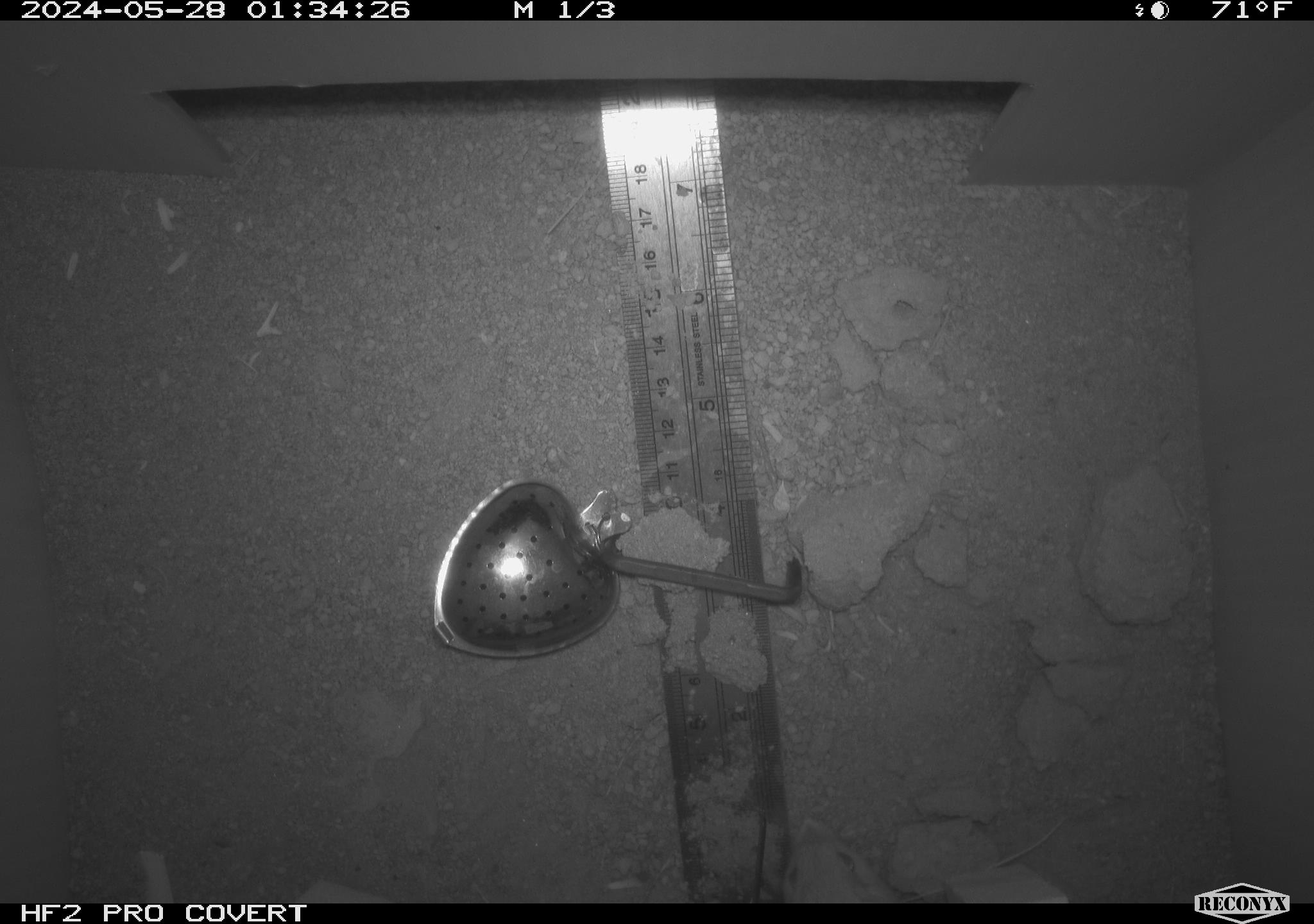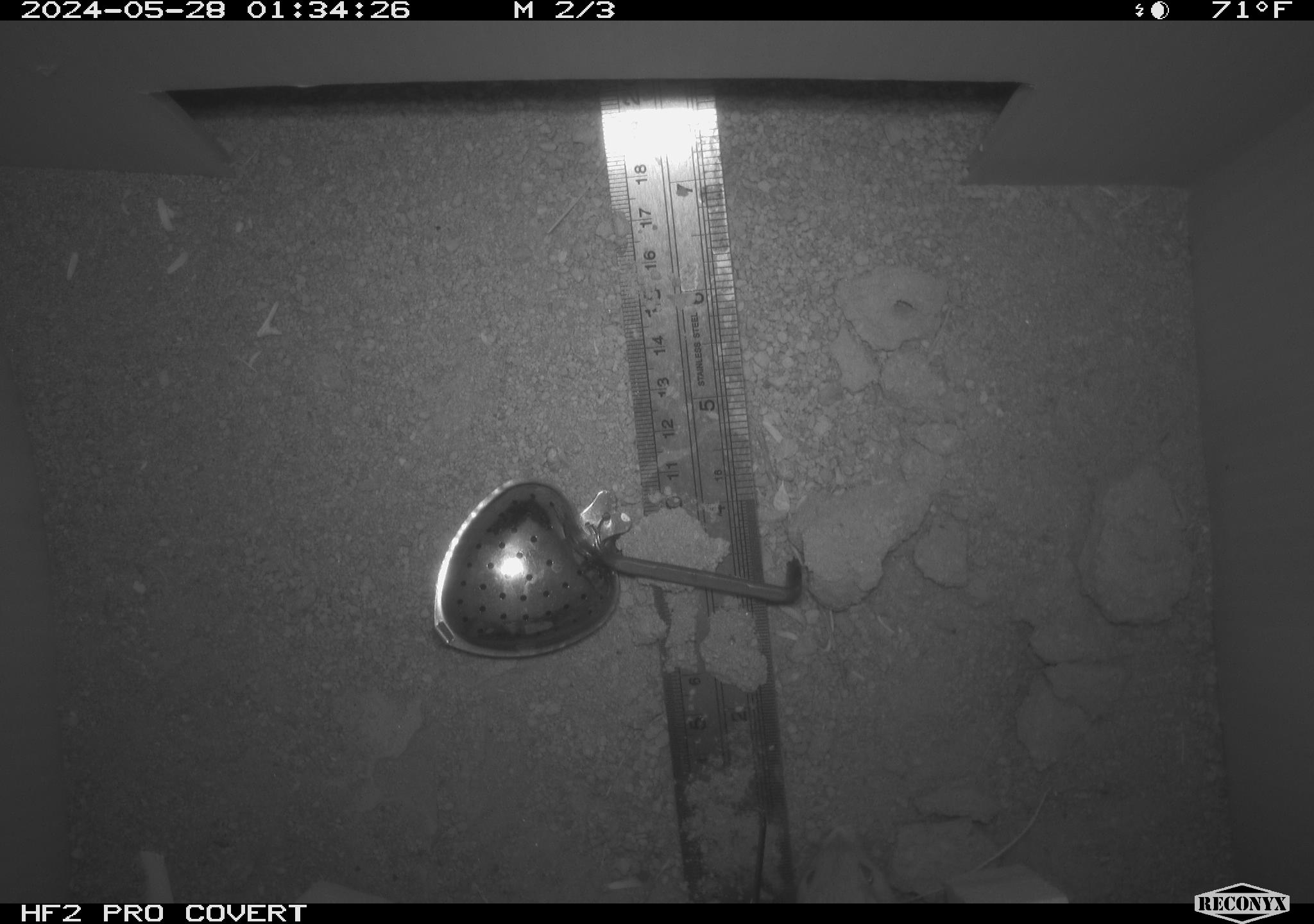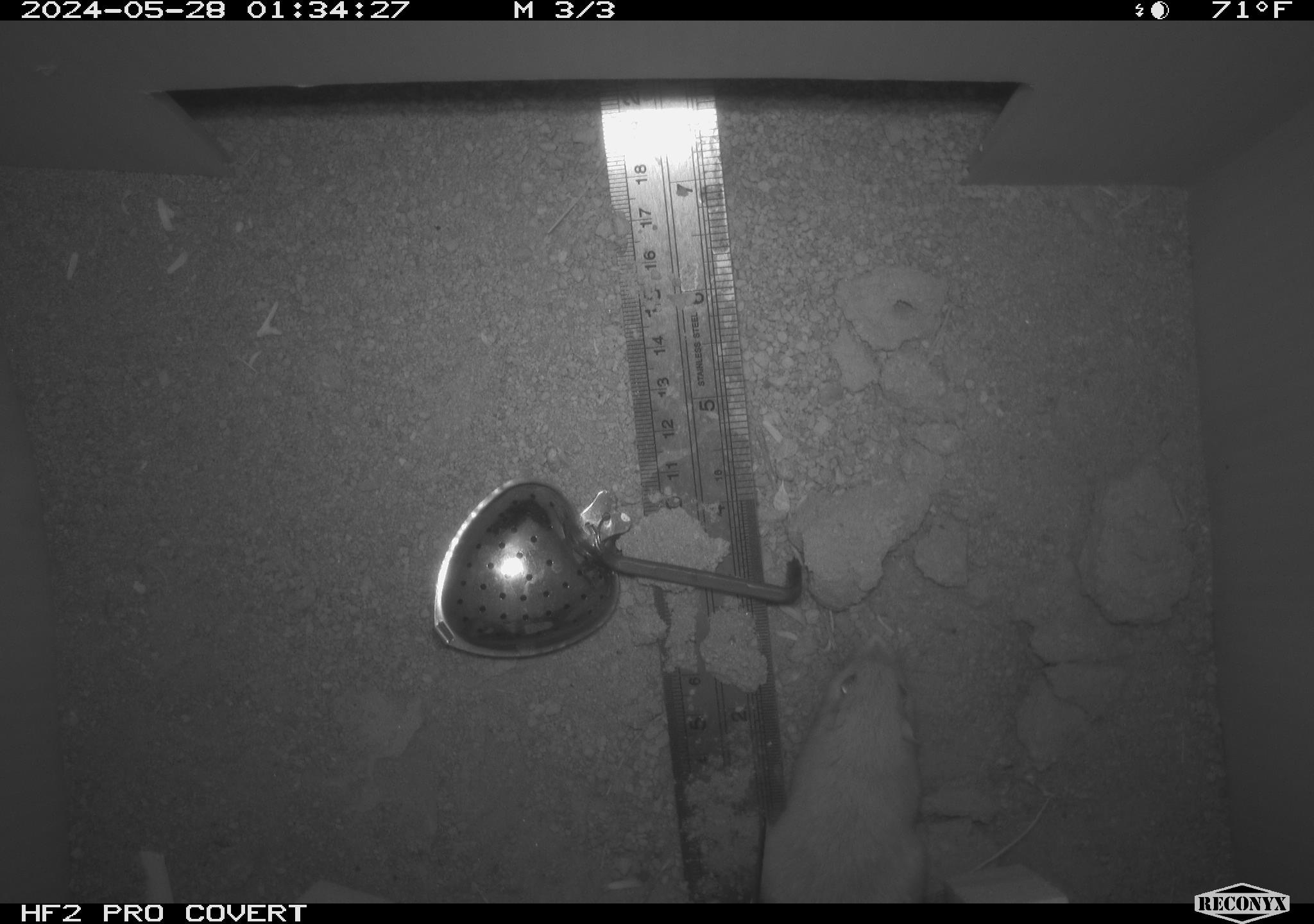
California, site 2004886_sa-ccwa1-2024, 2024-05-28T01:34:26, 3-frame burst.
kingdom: Animalia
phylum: Chordata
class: Mammalia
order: Rodentia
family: Heteromyidae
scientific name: Heteromyidae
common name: kangaroo rats and pocket mice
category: heteromyidae family